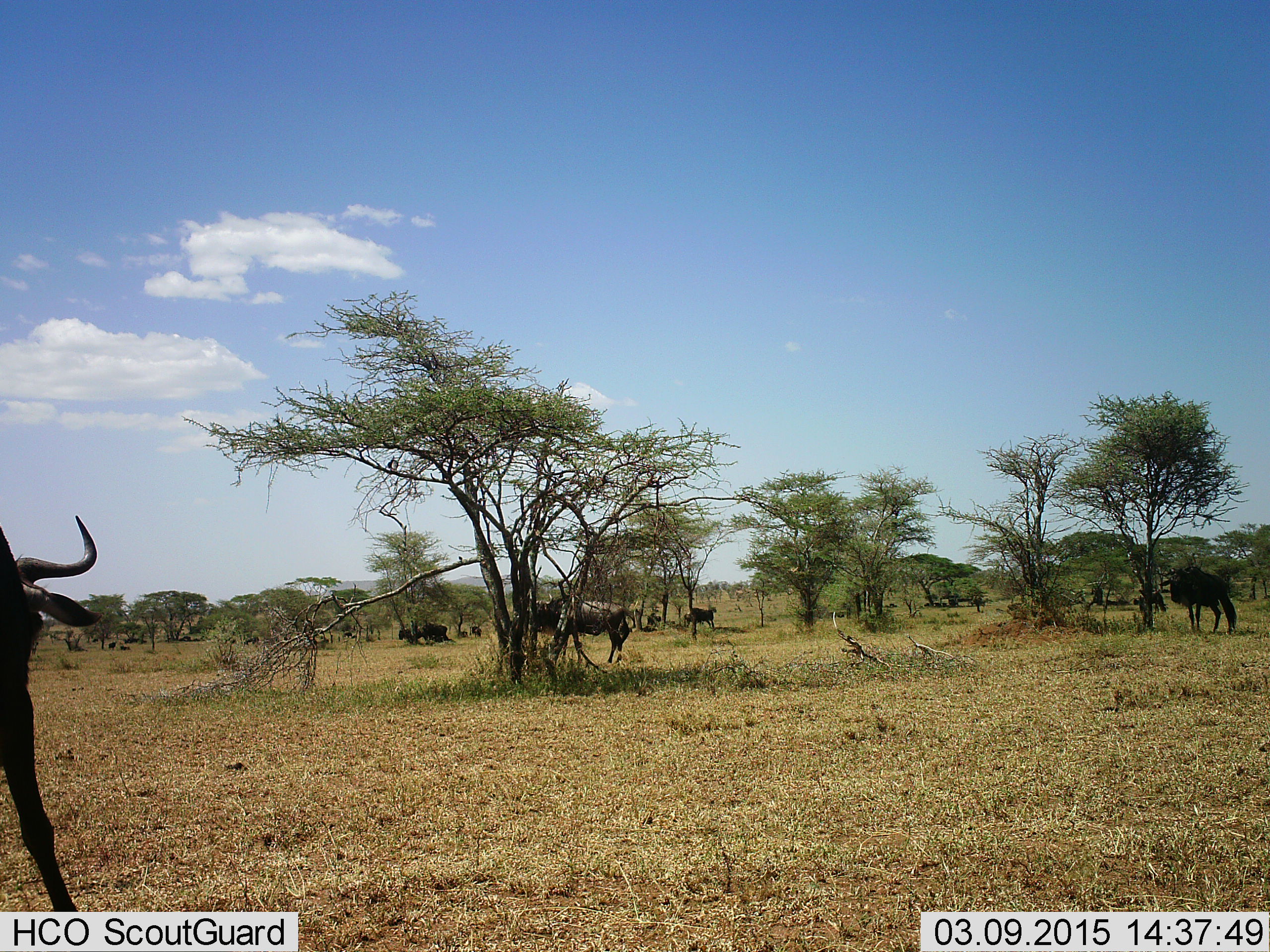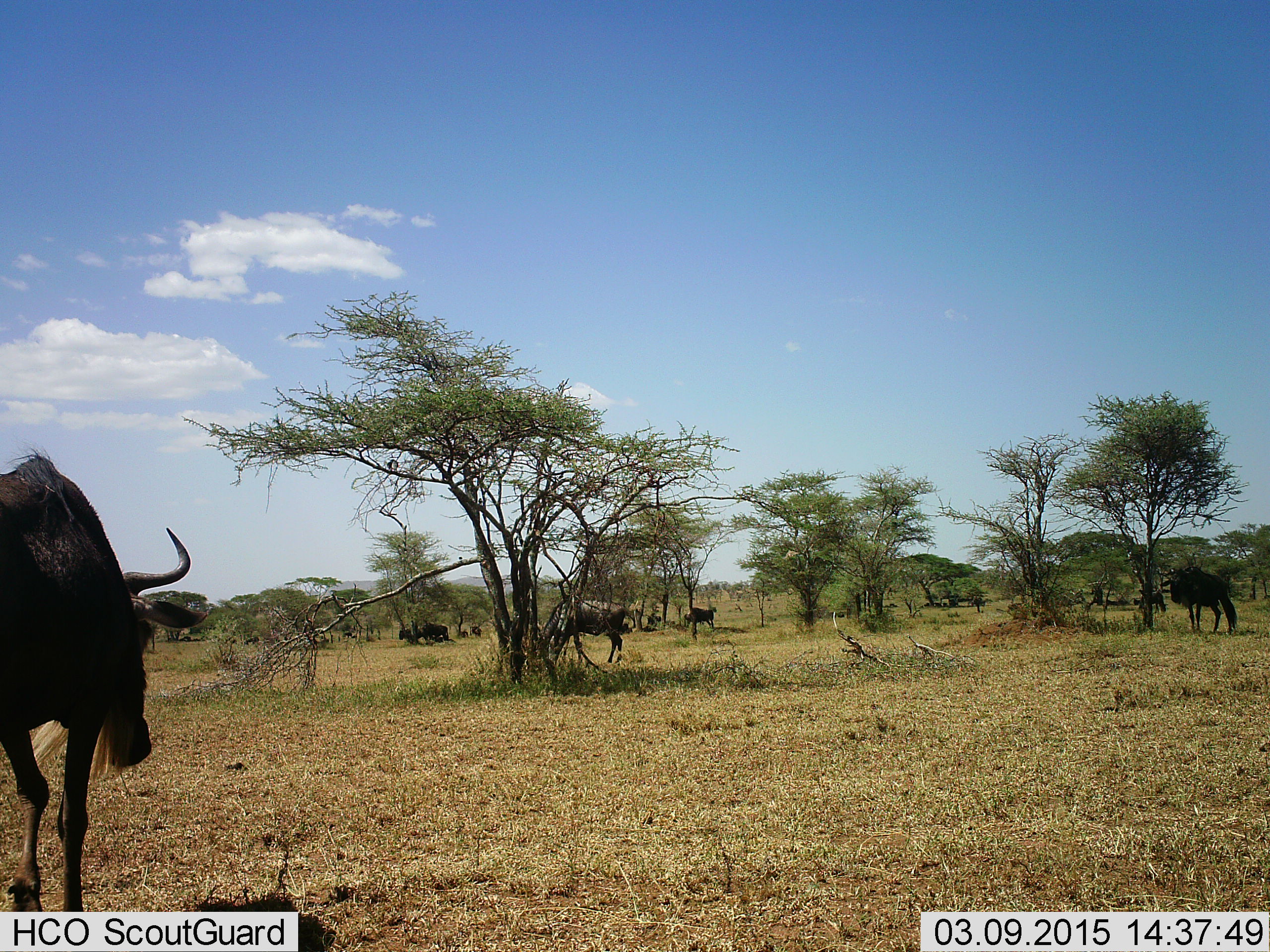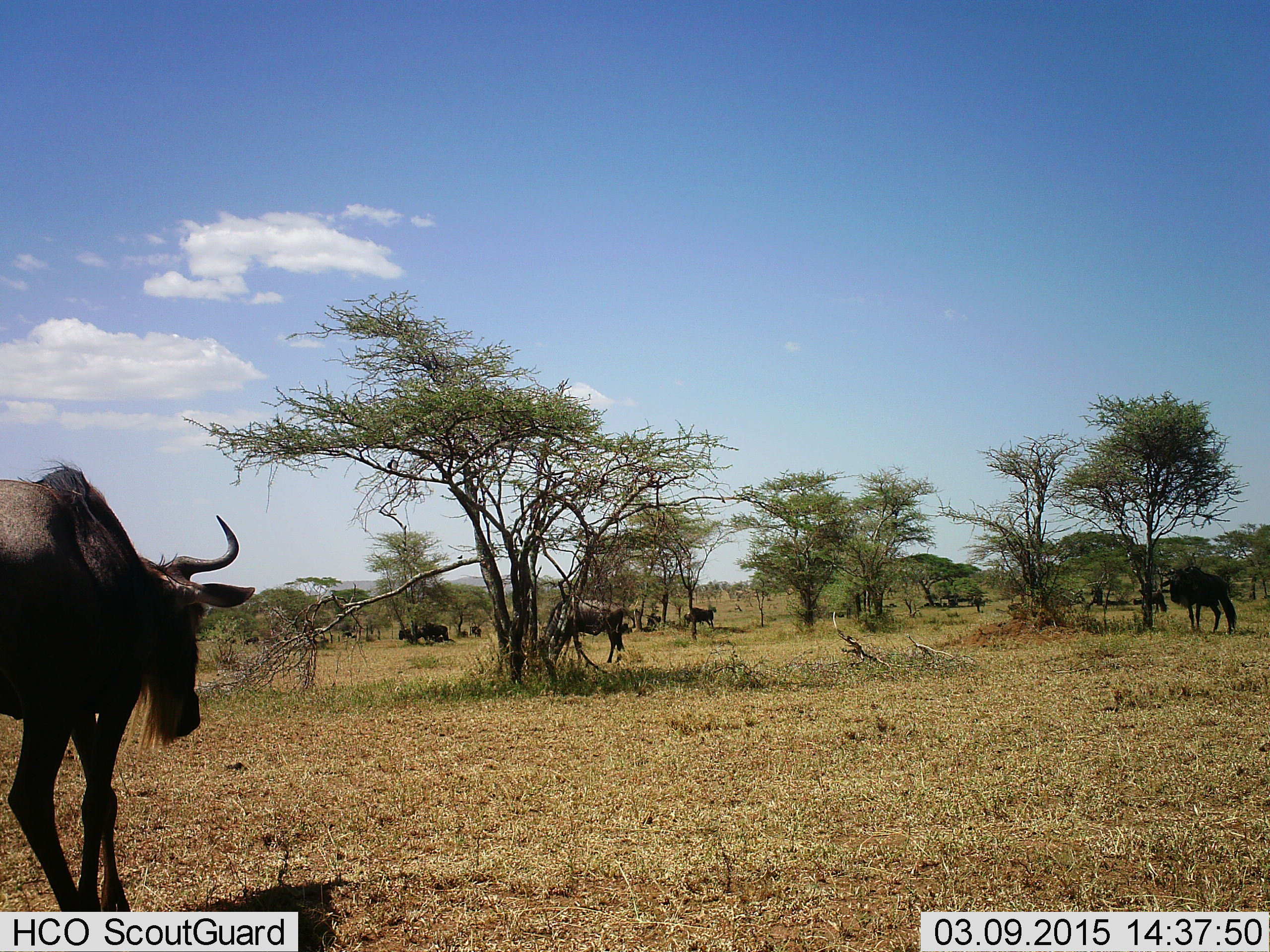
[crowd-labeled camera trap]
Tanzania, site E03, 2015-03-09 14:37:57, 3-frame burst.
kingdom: Animalia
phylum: Chordata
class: Mammalia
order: Artiodactyla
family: Bovidae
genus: Connochaetes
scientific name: Connochaetes taurinus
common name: blue wildebeest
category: wildebeest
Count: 6.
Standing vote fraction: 70%.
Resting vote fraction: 20%.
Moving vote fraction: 70%.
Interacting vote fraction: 0%.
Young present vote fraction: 0%.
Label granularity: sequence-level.